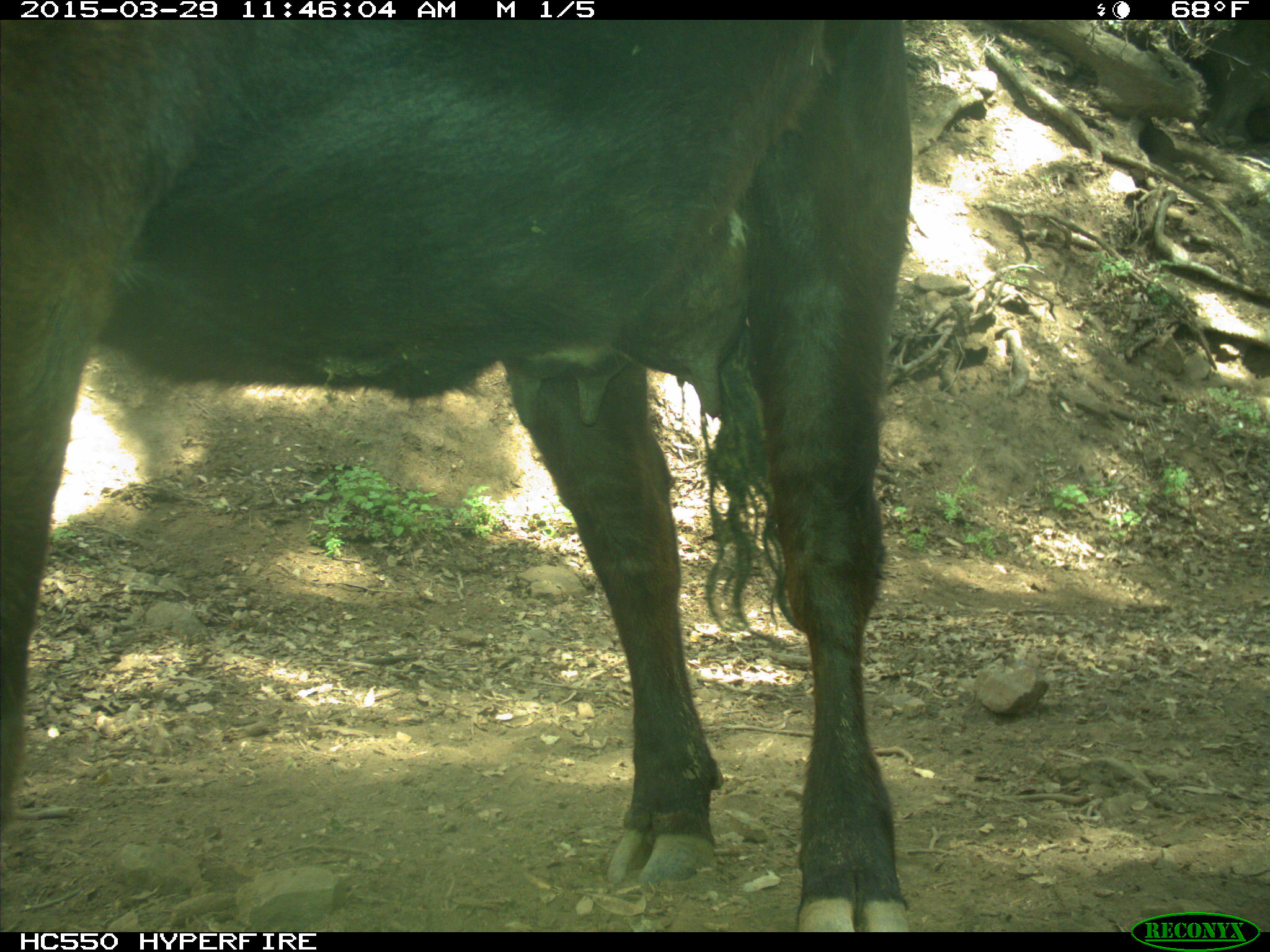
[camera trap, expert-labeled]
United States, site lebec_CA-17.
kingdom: Animalia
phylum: Chordata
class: Mammalia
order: Artiodactyla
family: Bovidae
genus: Bos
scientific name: Bos taurus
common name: domestic cow